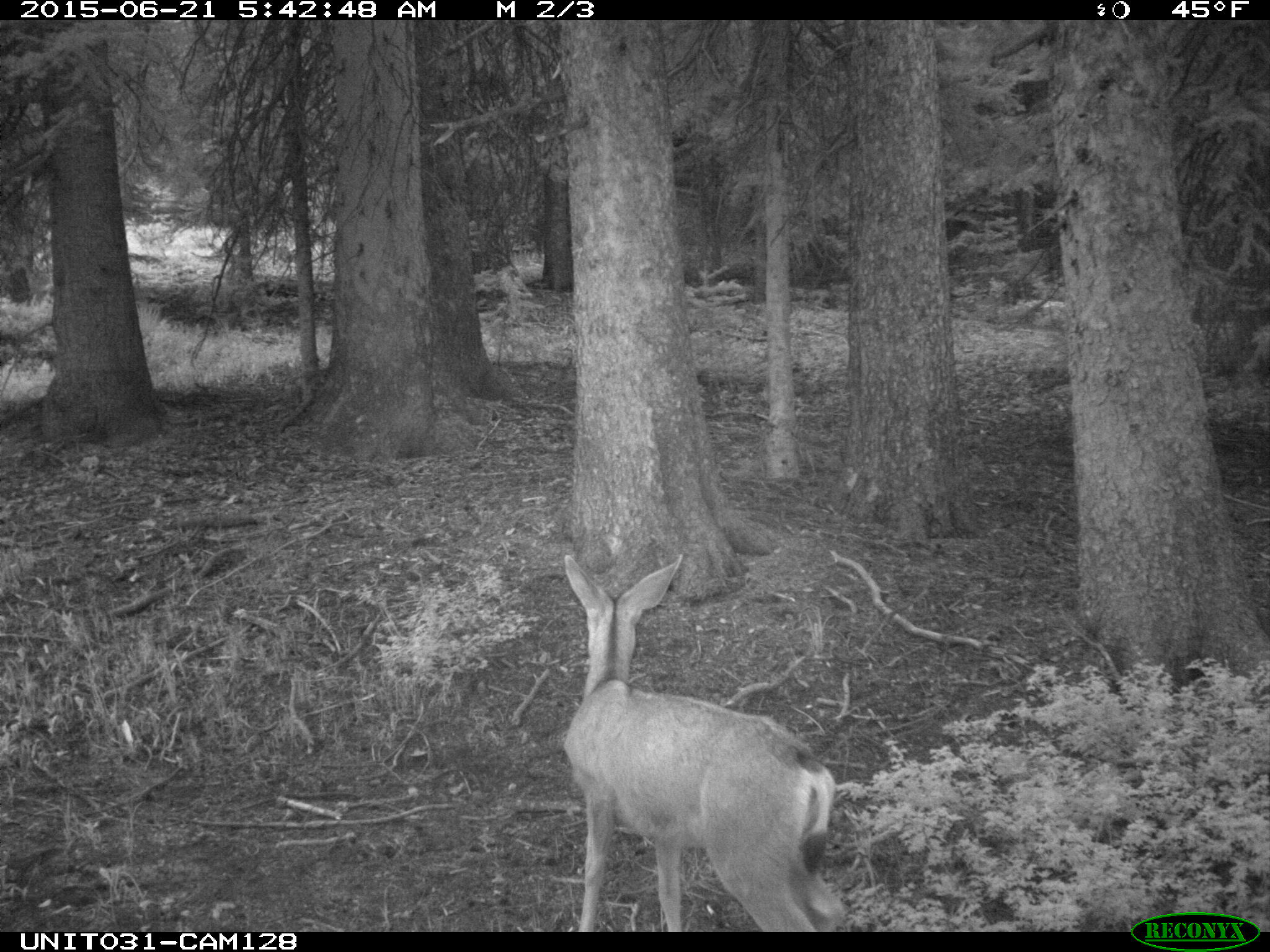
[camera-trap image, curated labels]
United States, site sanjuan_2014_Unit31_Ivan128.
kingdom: Animalia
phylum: Chordata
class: Mammalia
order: Artiodactyla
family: Cervidae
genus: Odocoileus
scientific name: Odocoileus hemionus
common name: mule deer